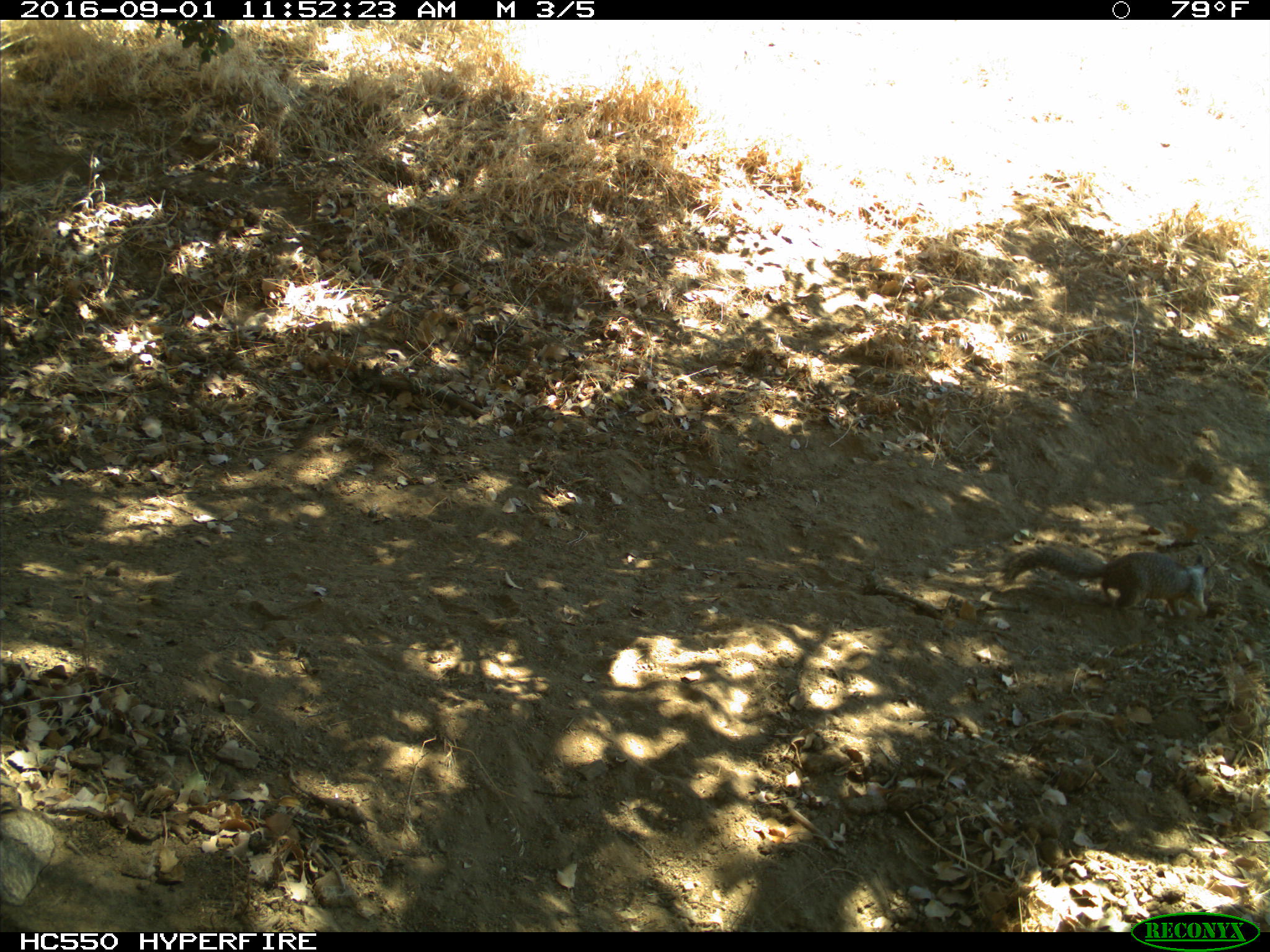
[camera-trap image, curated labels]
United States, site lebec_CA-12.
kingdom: Animalia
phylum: Chordata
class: Mammalia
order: Rodentia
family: Sciuridae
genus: Otospermophilus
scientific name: Otospermophilus beecheyi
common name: california ground squirrel